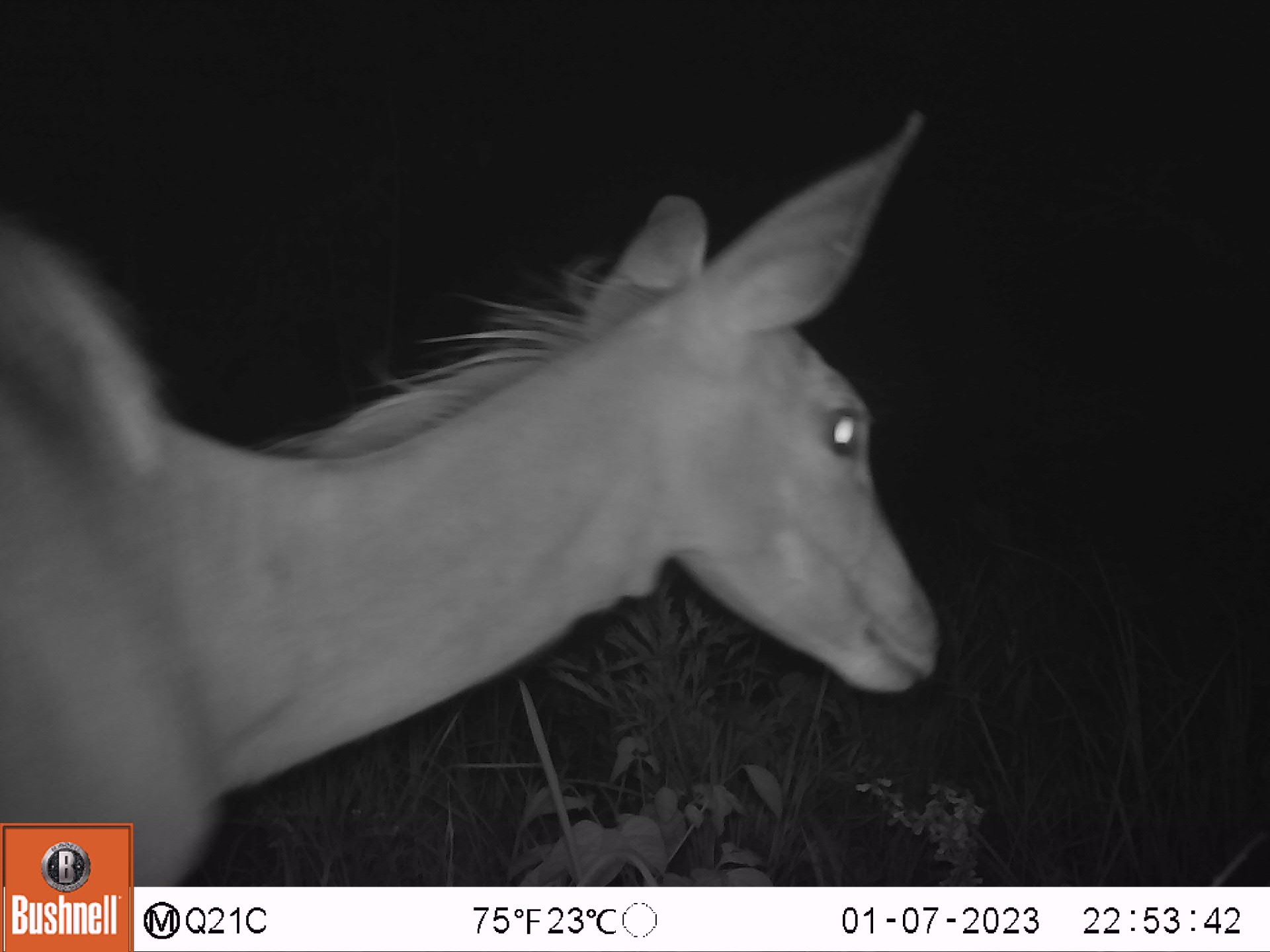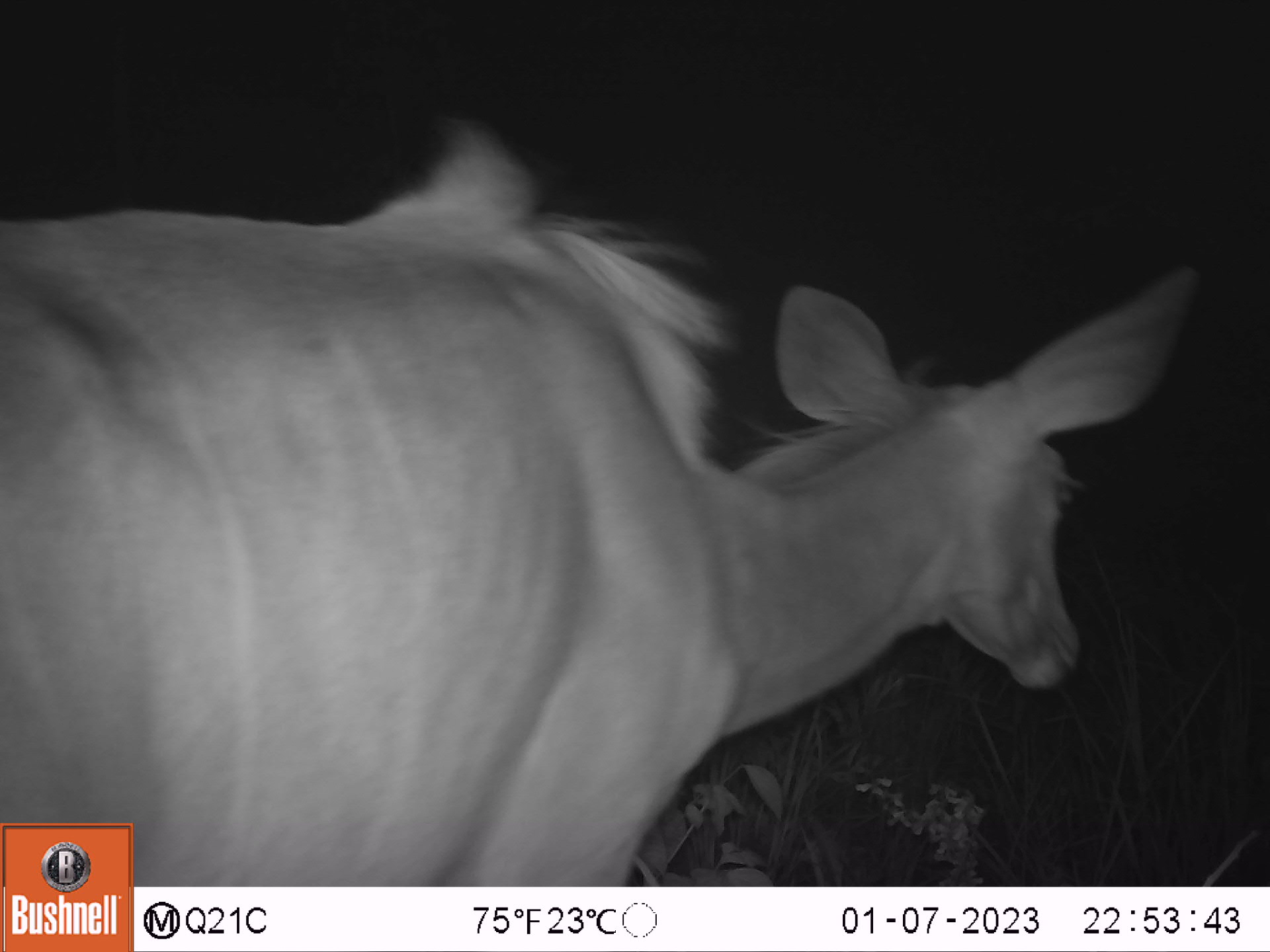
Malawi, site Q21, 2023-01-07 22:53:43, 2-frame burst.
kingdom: Animalia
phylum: Chordata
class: Mammalia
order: Artiodactyla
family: Bovidae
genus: Tragelaphus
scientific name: Tragelaphus strepsiceros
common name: greater kudu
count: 1